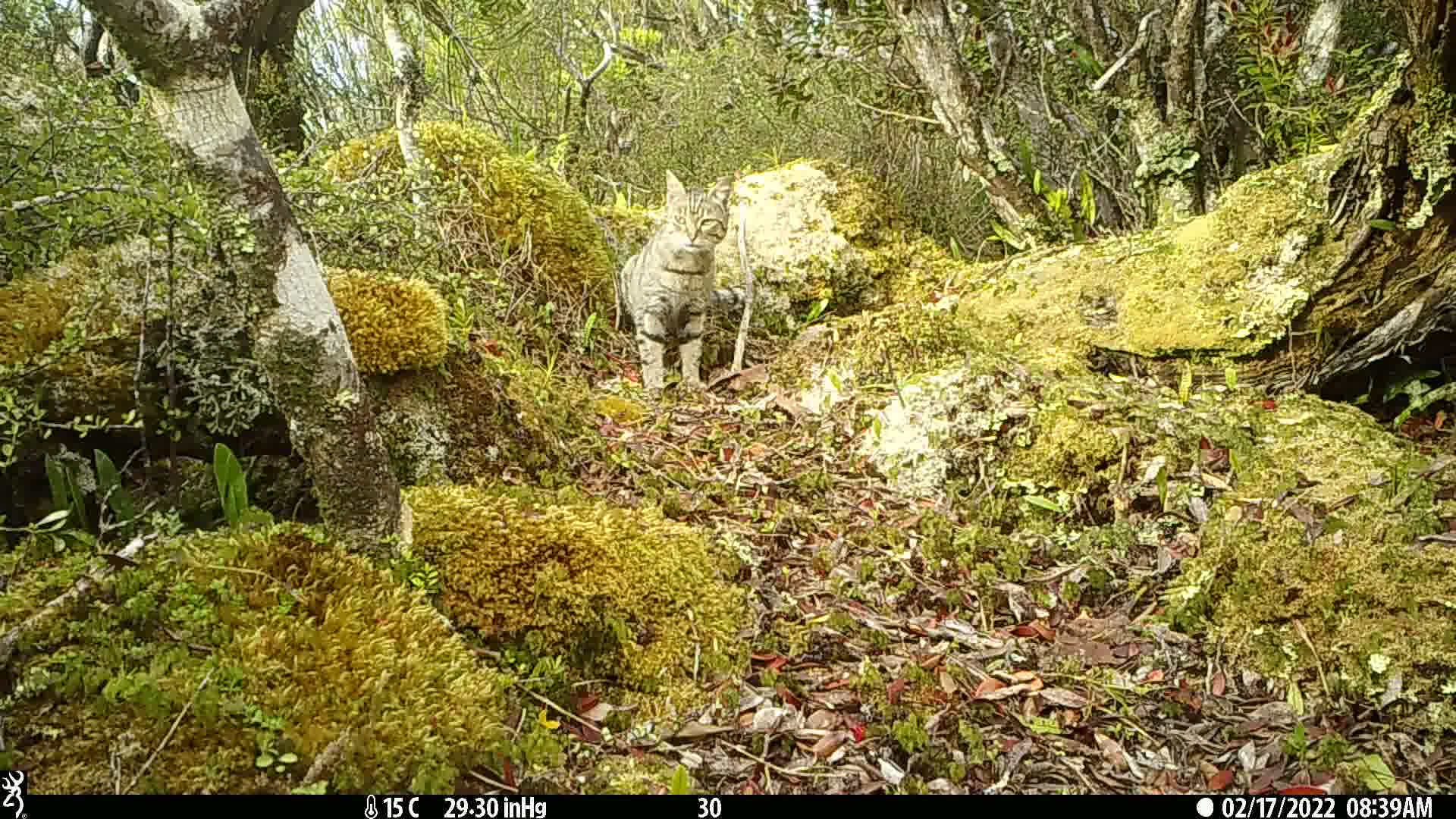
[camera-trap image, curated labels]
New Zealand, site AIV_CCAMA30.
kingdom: Animalia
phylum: Chordata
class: Mammalia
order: Carnivora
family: Felidae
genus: Felis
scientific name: Felis catus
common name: domestic cat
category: cat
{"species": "cat (domestic cat) (Felis catus)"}